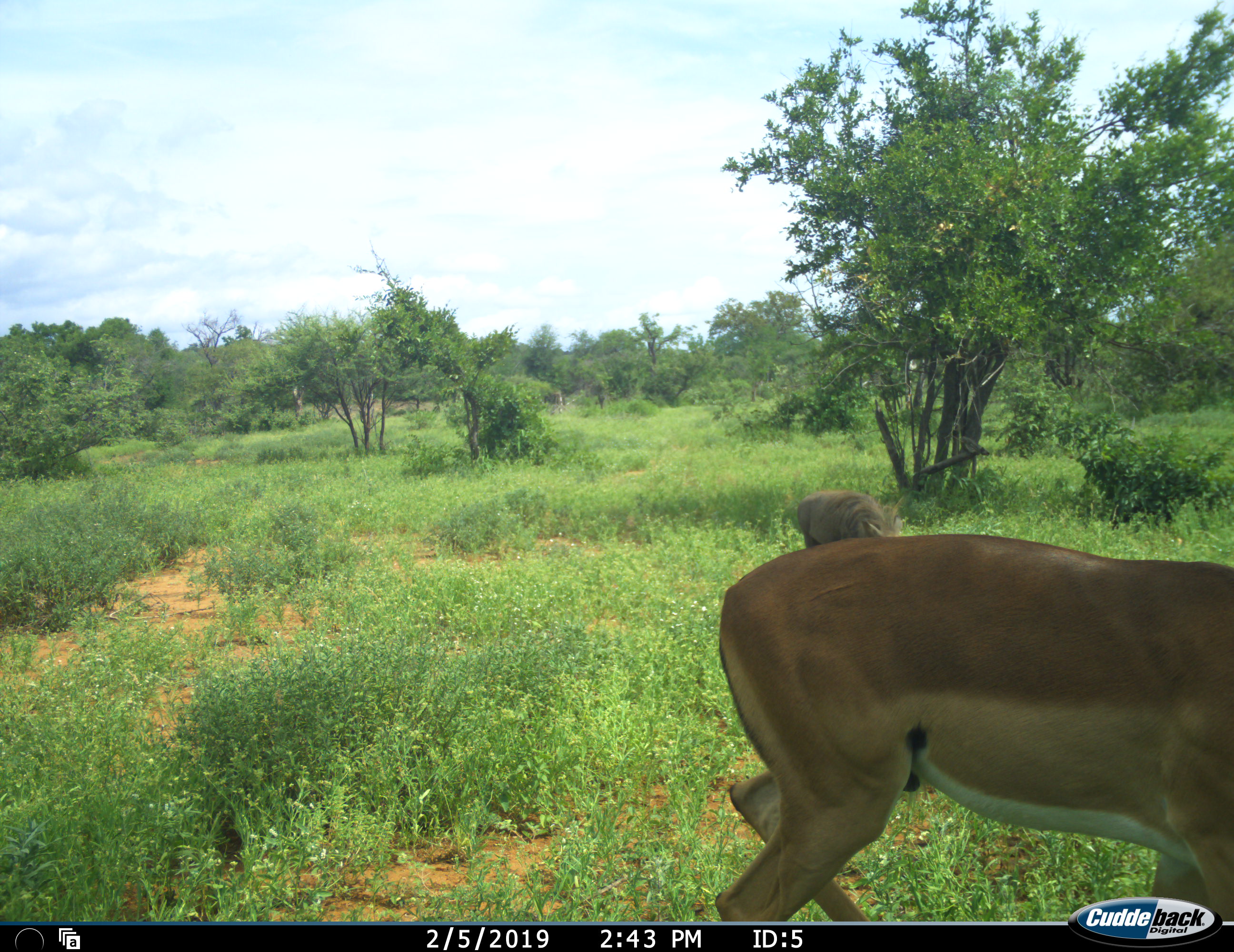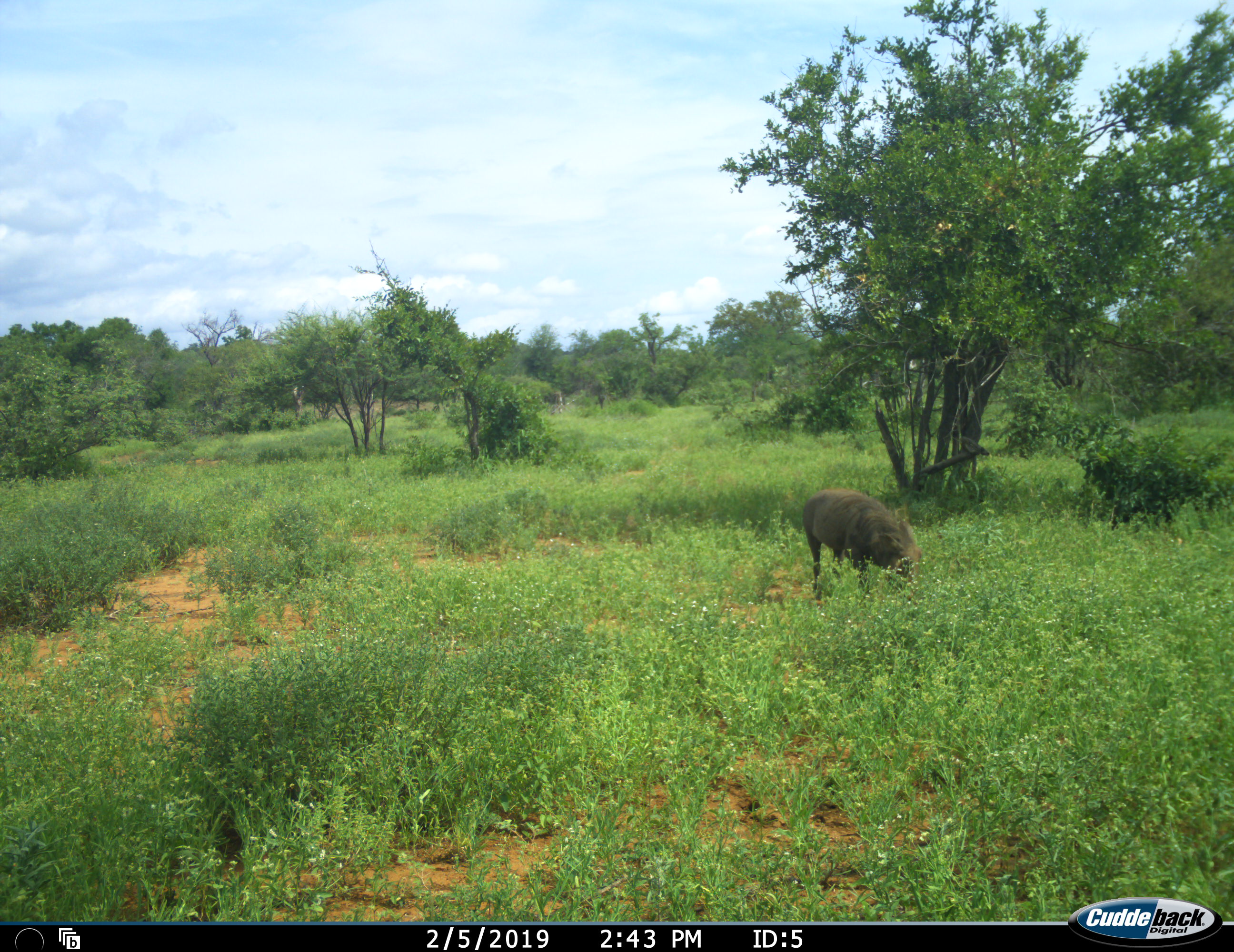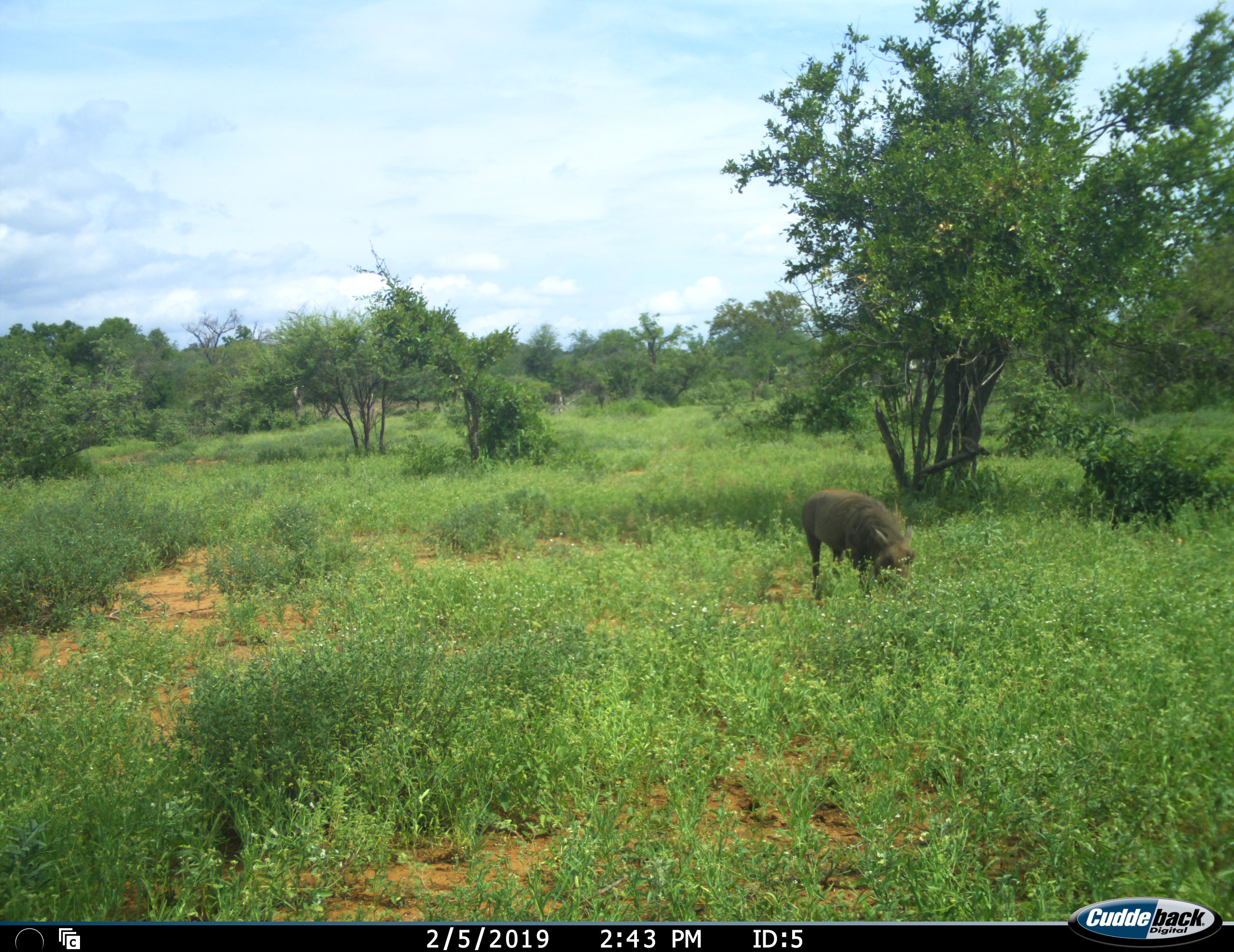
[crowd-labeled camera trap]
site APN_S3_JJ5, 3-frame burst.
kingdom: Animalia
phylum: Chordata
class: Mammalia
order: Artiodactyla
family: Bovidae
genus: Aepyceros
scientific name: Aepyceros melampus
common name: impala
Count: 1.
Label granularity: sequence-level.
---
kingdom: Animalia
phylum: Chordata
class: Mammalia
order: Artiodactyla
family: Suidae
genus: Phacochoerus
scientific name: Phacochoerus africanus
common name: warthog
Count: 1.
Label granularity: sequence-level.